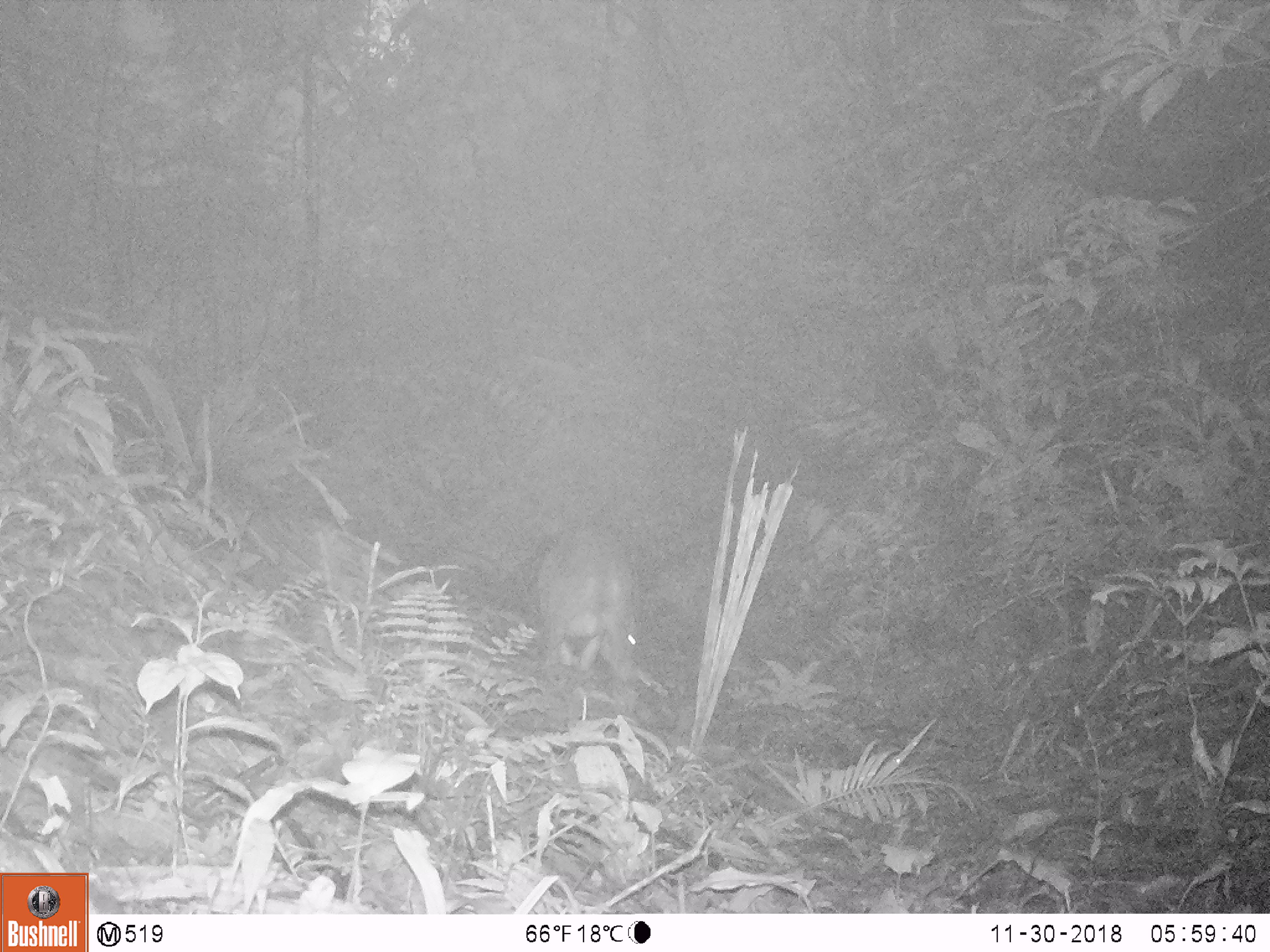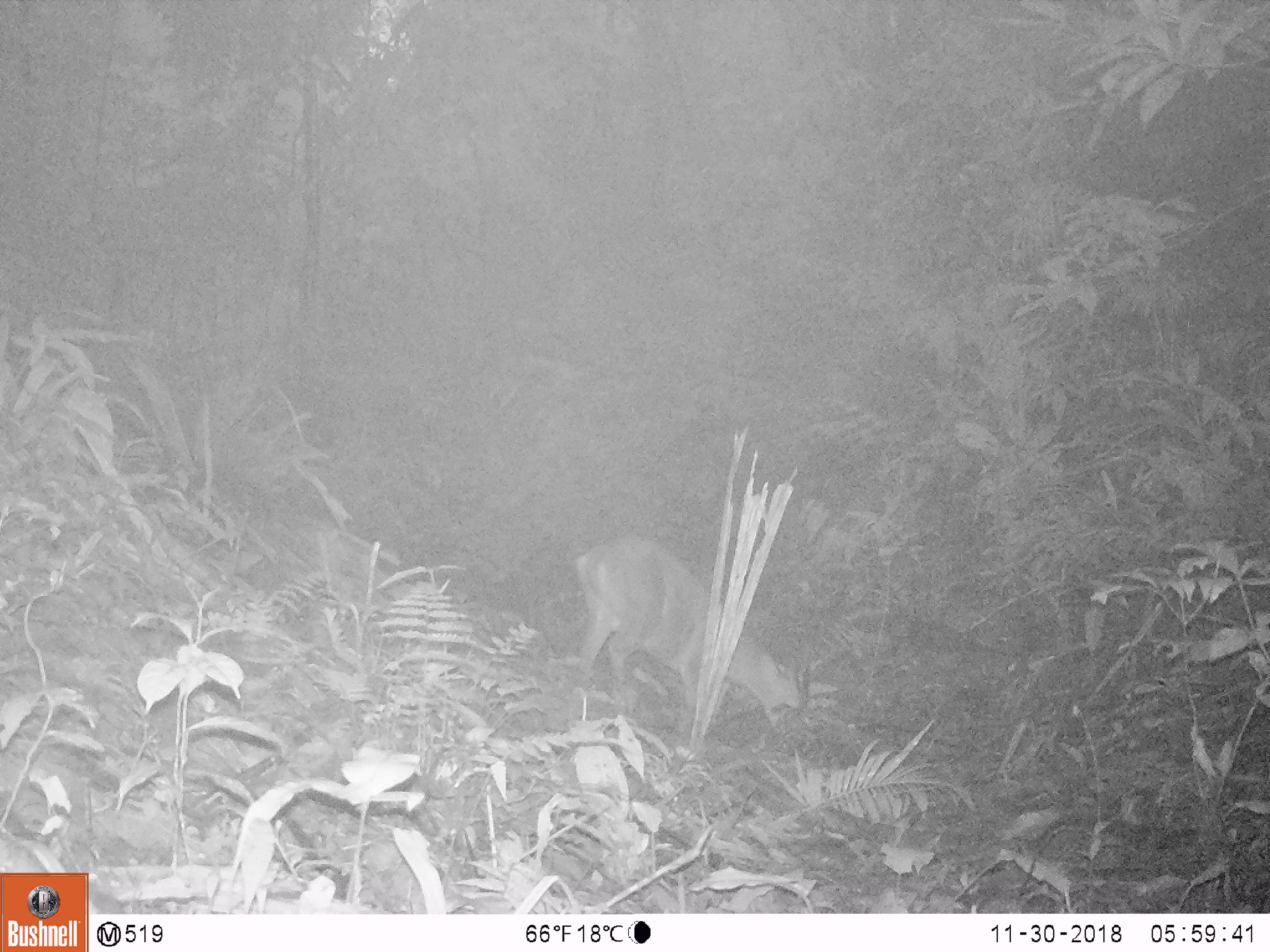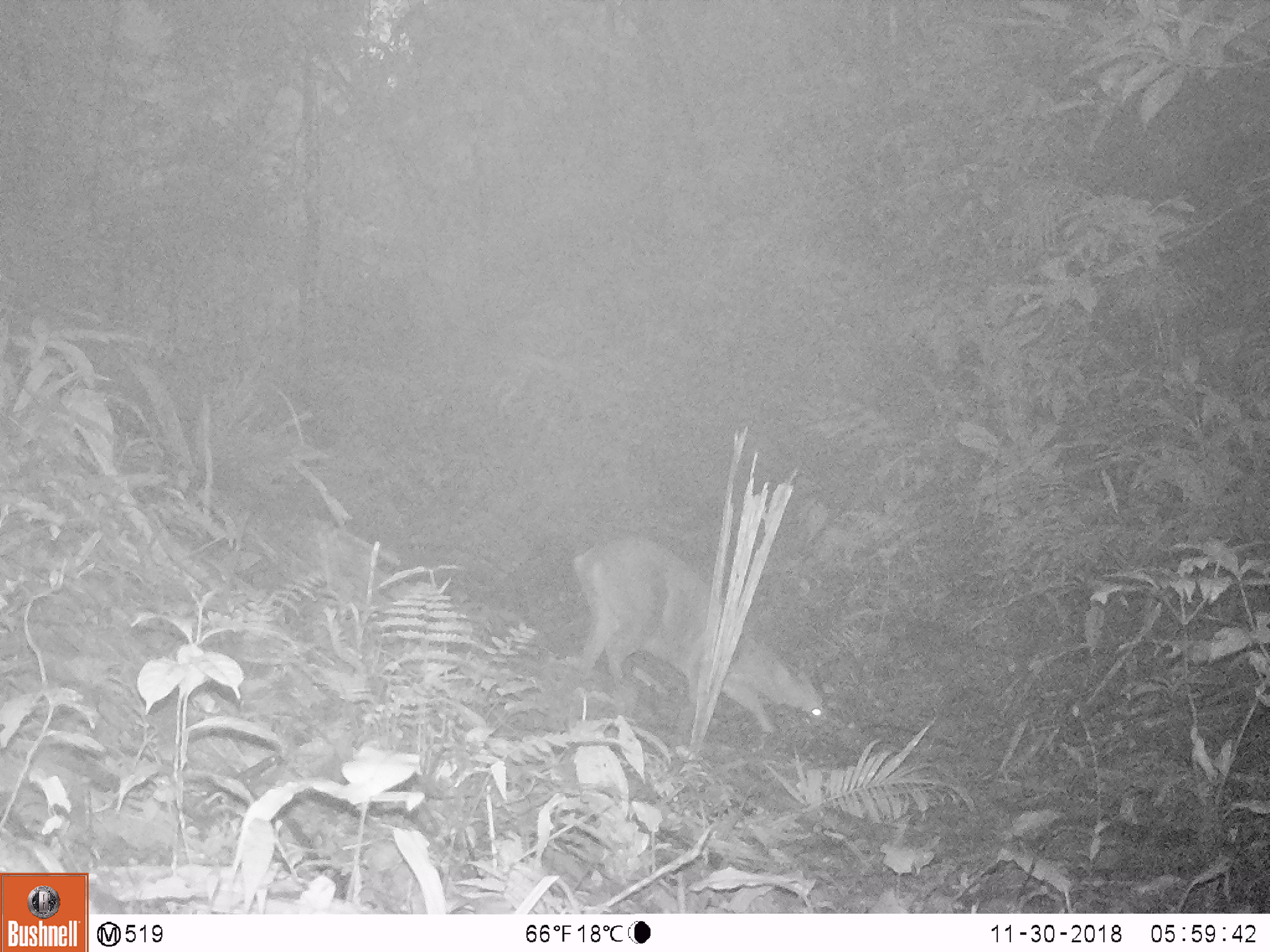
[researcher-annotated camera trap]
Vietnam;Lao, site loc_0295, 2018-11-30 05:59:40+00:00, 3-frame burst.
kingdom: Animalia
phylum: Chordata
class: Mammalia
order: Artiodactyla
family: Cervidae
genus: Muntiacus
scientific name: Muntiacus vuquangensis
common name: large-antlered muntjac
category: large antlered muntjac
Large antlered muntjac (large-antlered muntjac) (Muntiacus vuquangensis). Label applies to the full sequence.